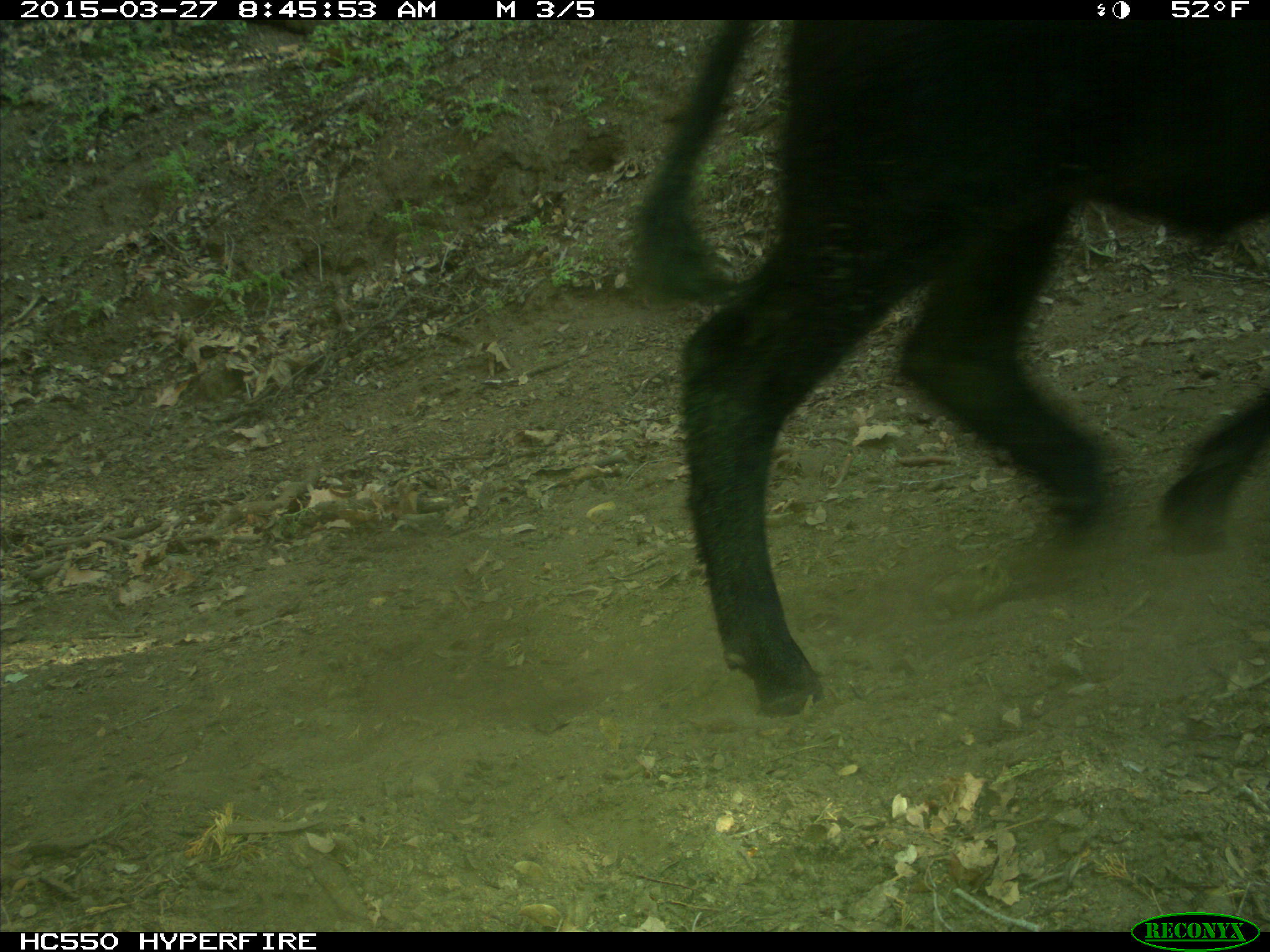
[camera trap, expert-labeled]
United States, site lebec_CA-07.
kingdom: Animalia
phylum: Chordata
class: Mammalia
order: Artiodactyla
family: Bovidae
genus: Bos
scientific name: Bos taurus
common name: domestic cow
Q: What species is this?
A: Bos taurus (domestic cow).